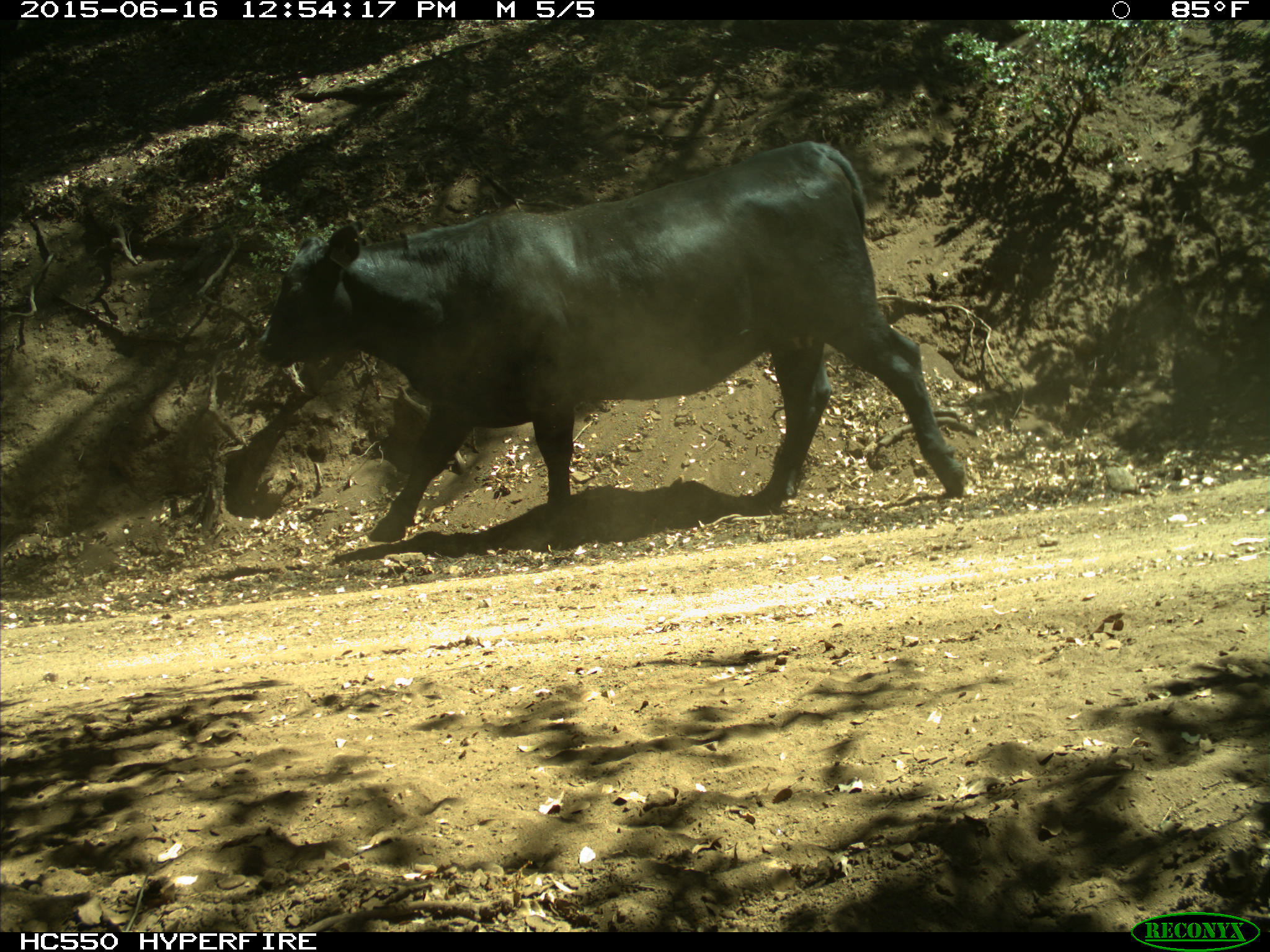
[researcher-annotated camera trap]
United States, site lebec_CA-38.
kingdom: Animalia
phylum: Chordata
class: Mammalia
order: Artiodactyla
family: Bovidae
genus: Bos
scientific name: Bos taurus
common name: domestic cow